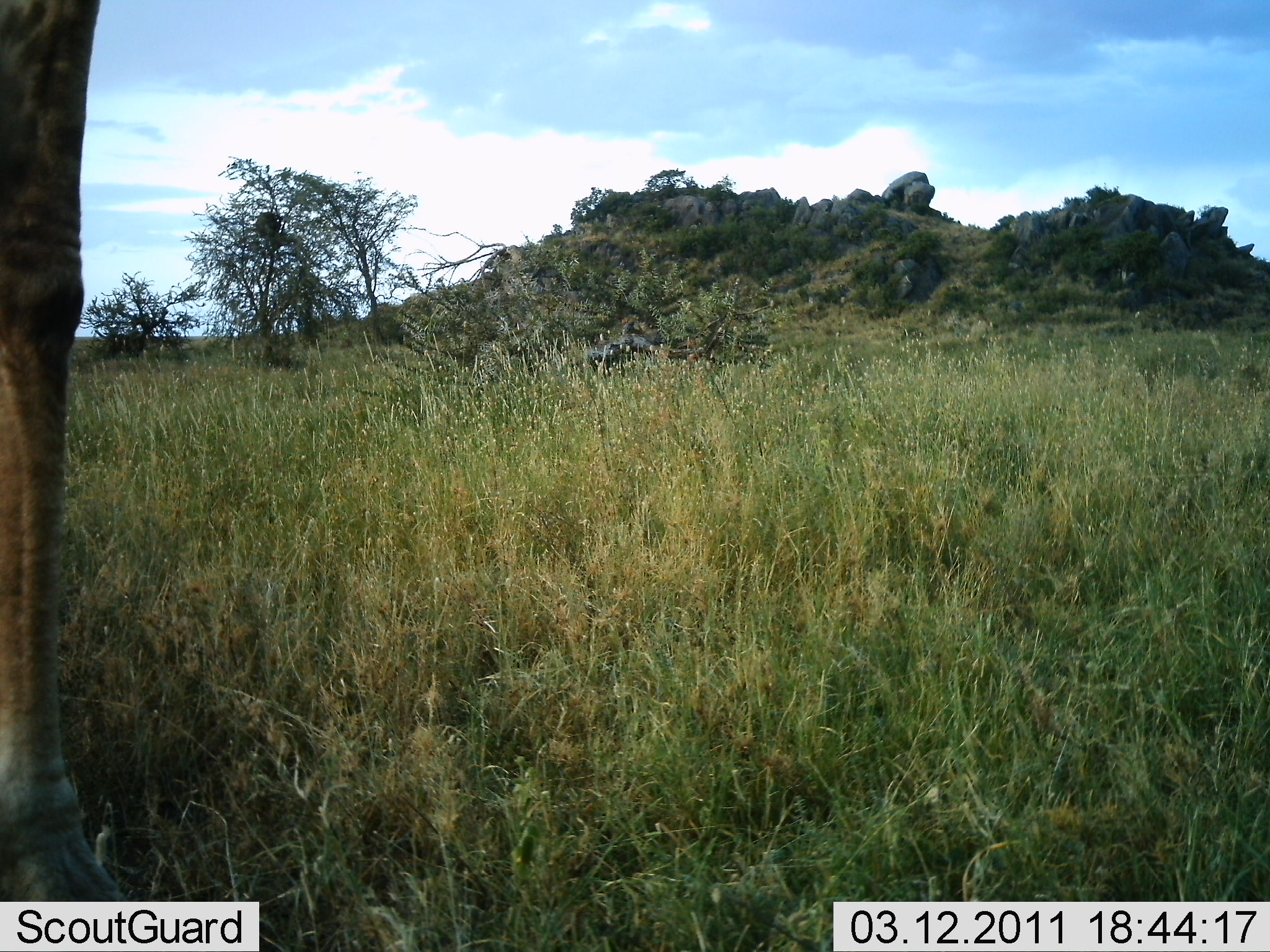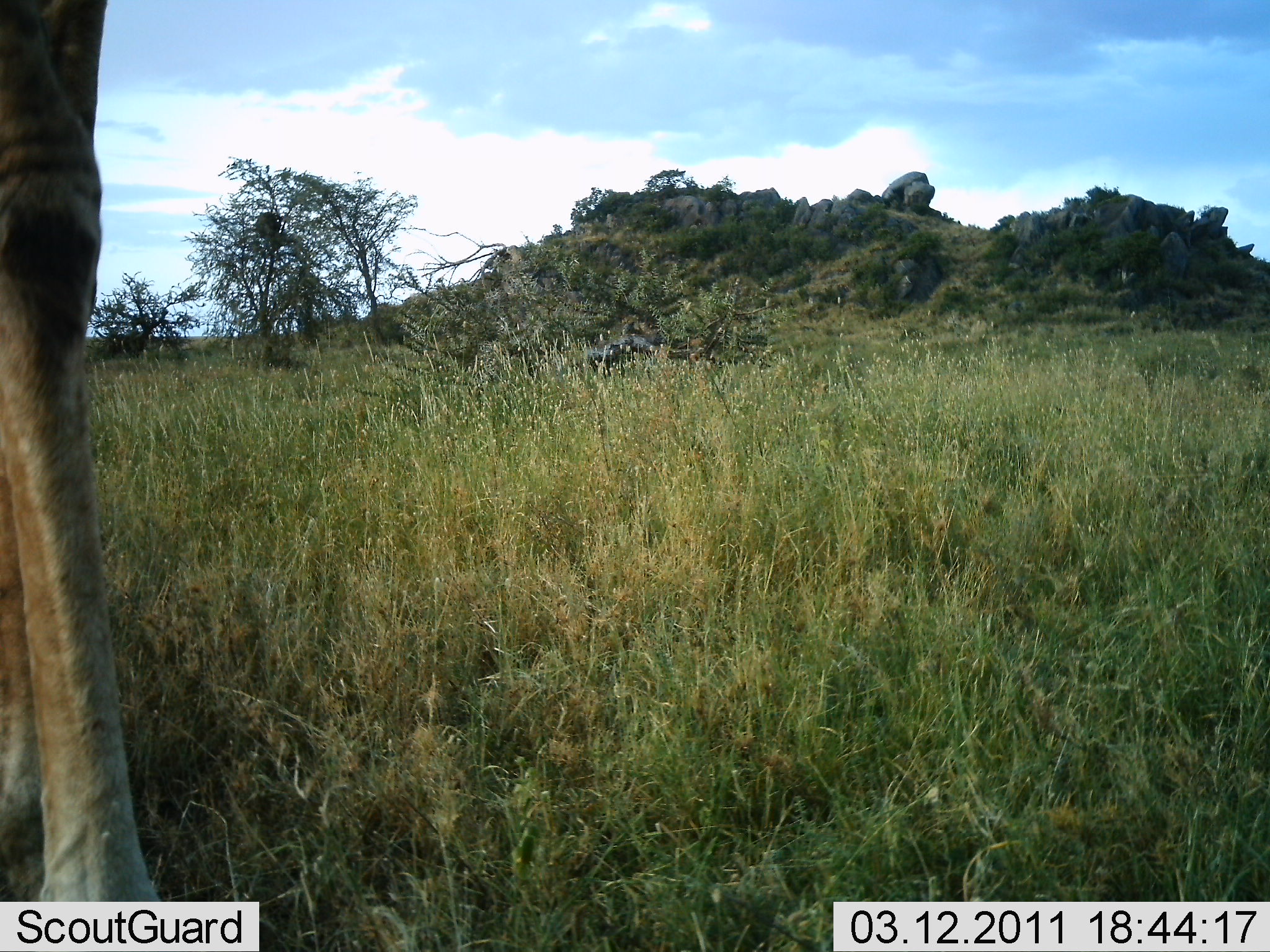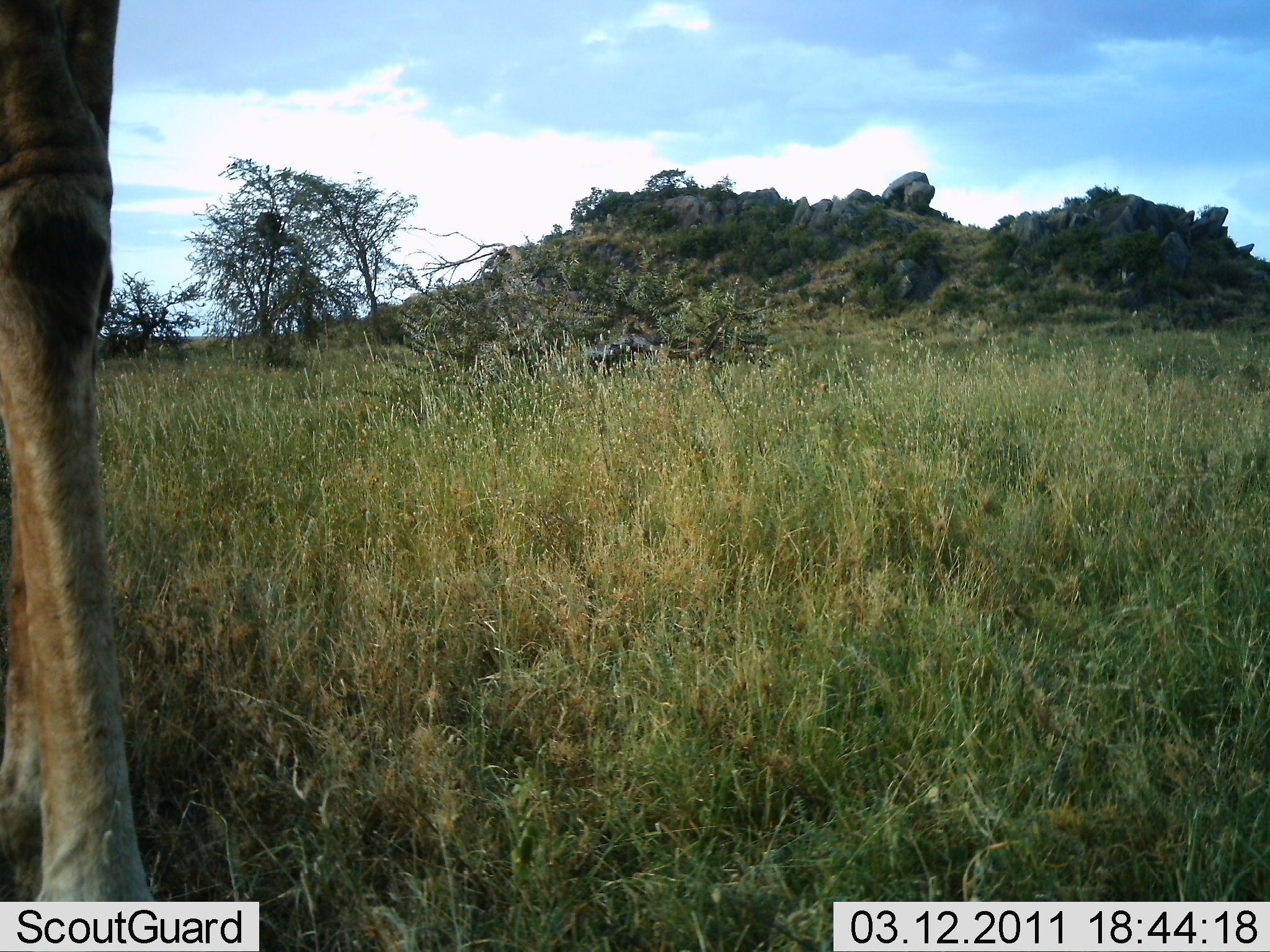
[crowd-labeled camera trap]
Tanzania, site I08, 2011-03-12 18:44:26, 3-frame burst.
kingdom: Animalia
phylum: Chordata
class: Mammalia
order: Artiodactyla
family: Giraffidae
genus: Giraffa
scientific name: Giraffa camelopardalis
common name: giraffe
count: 1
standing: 67%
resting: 0%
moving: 33%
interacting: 0%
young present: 0%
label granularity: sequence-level